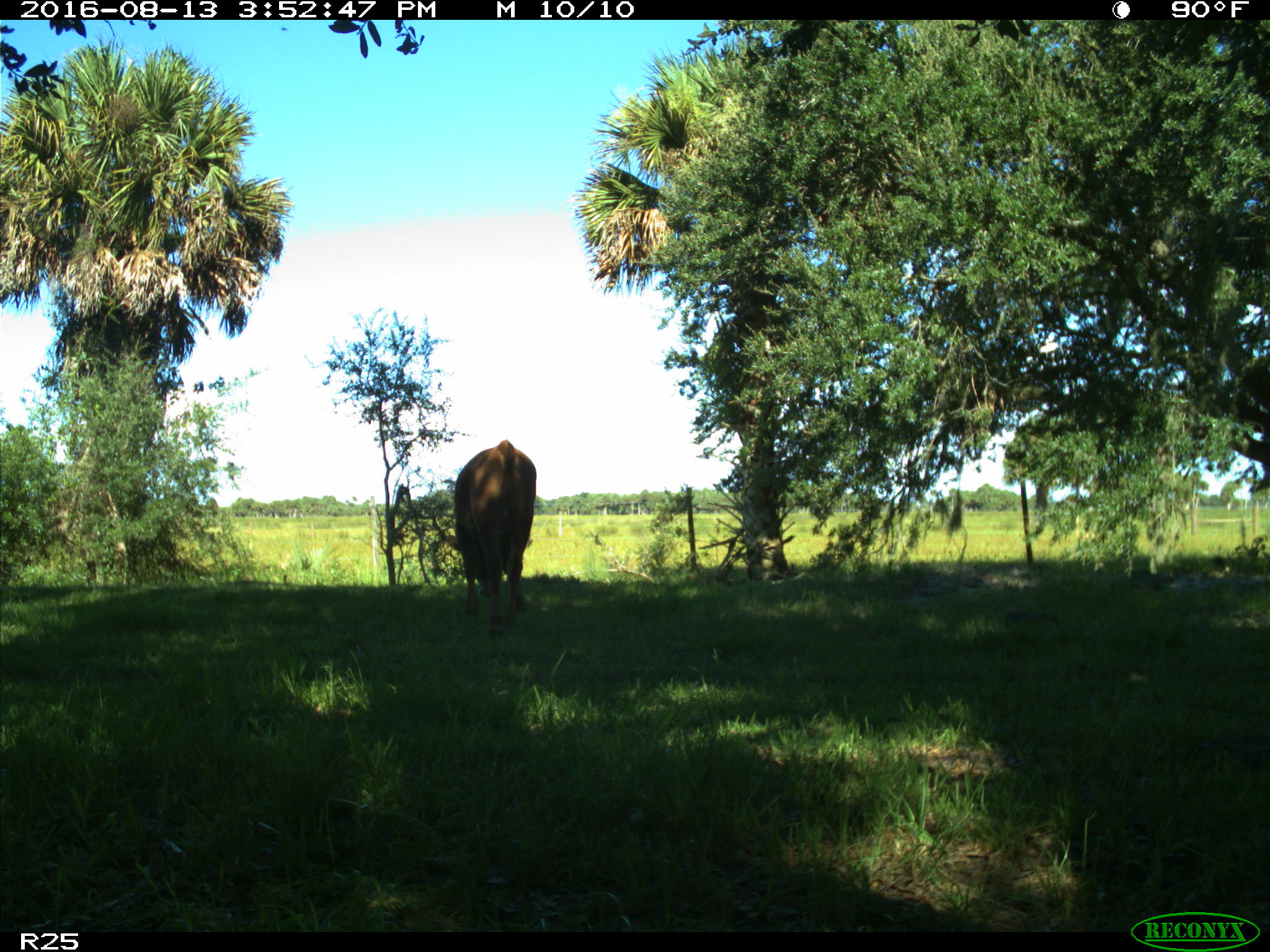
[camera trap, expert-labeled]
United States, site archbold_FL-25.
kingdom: Animalia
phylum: Chordata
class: Mammalia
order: Artiodactyla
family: Bovidae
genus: Bos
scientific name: Bos taurus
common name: domestic cow